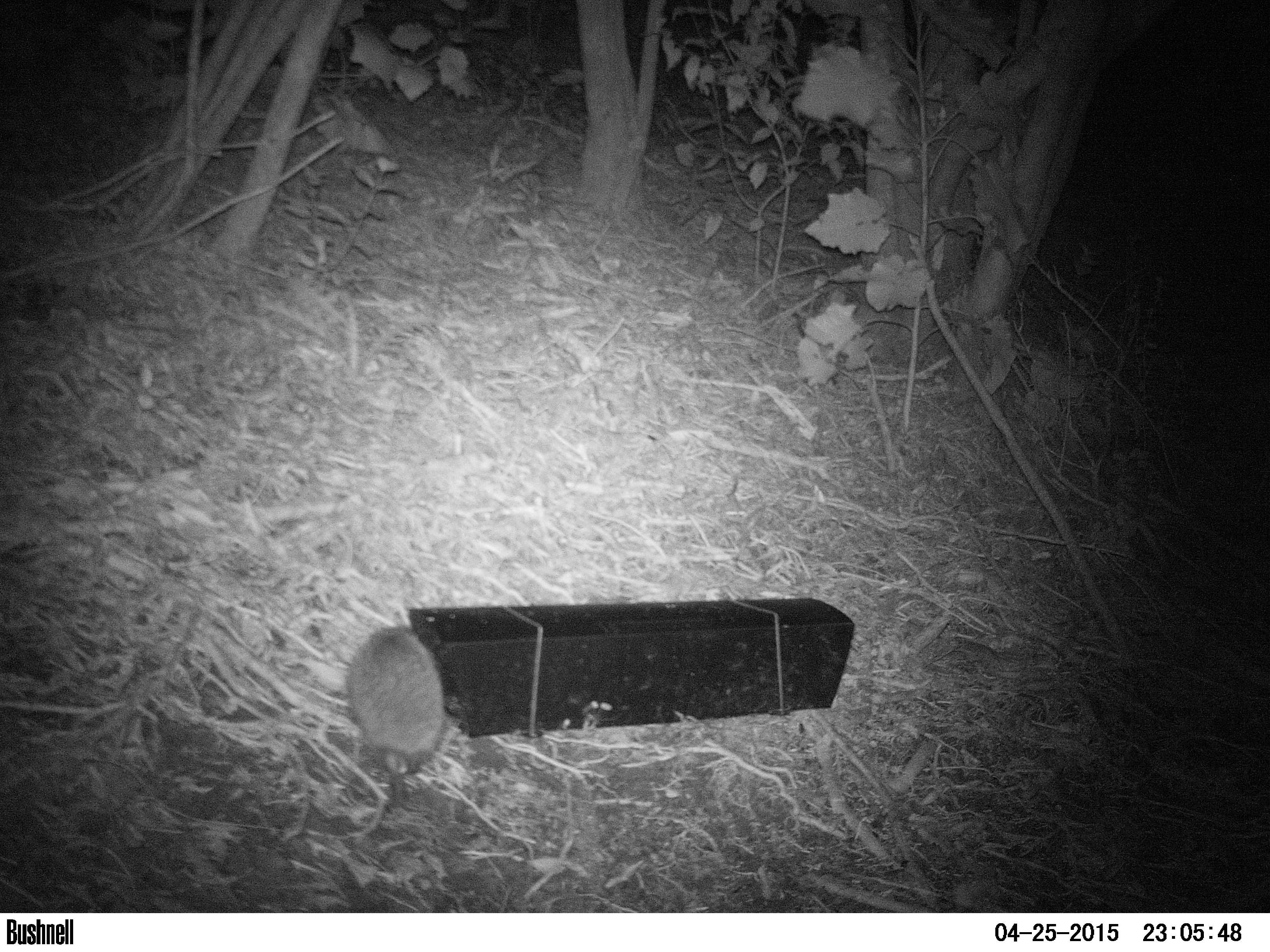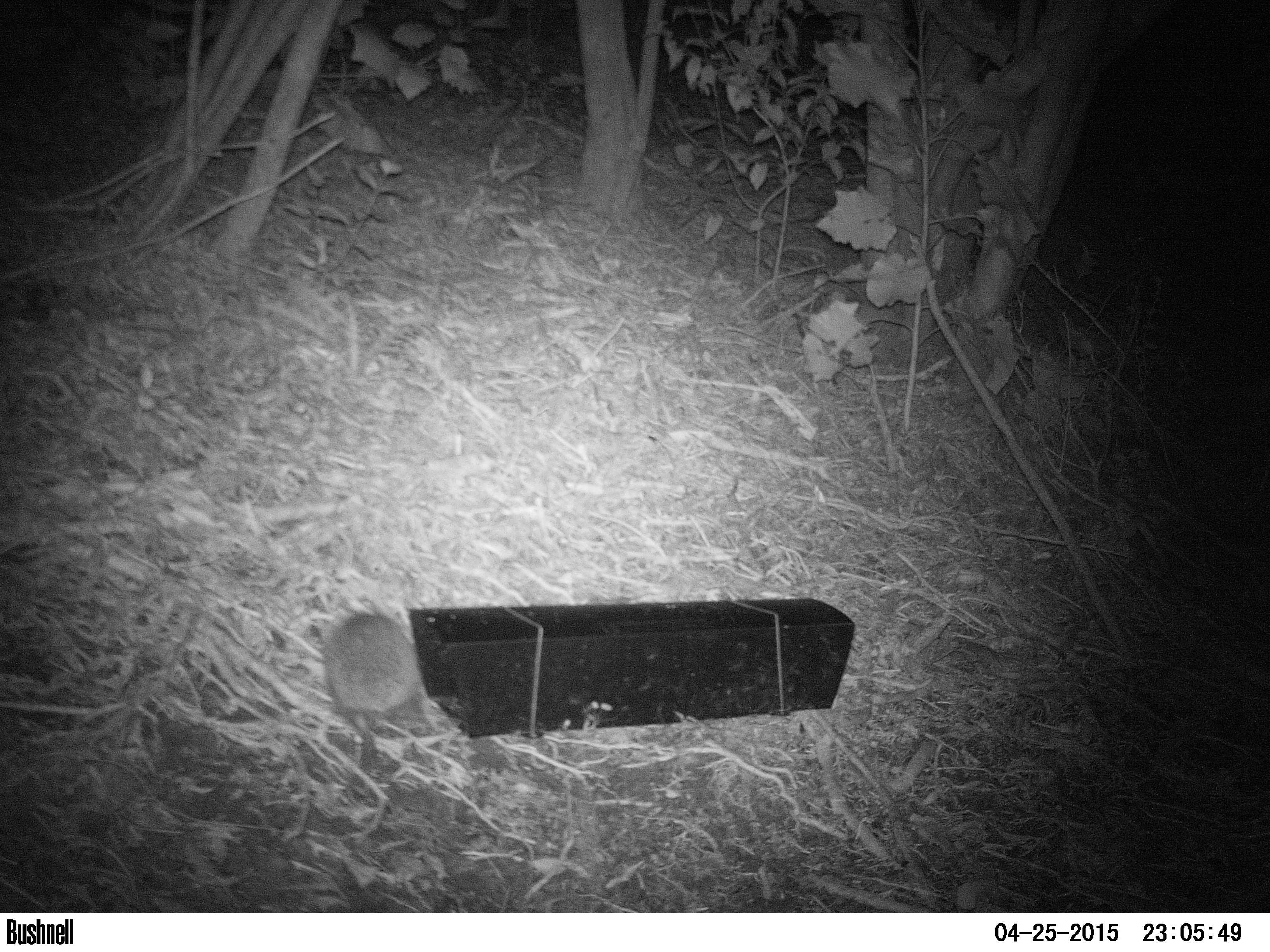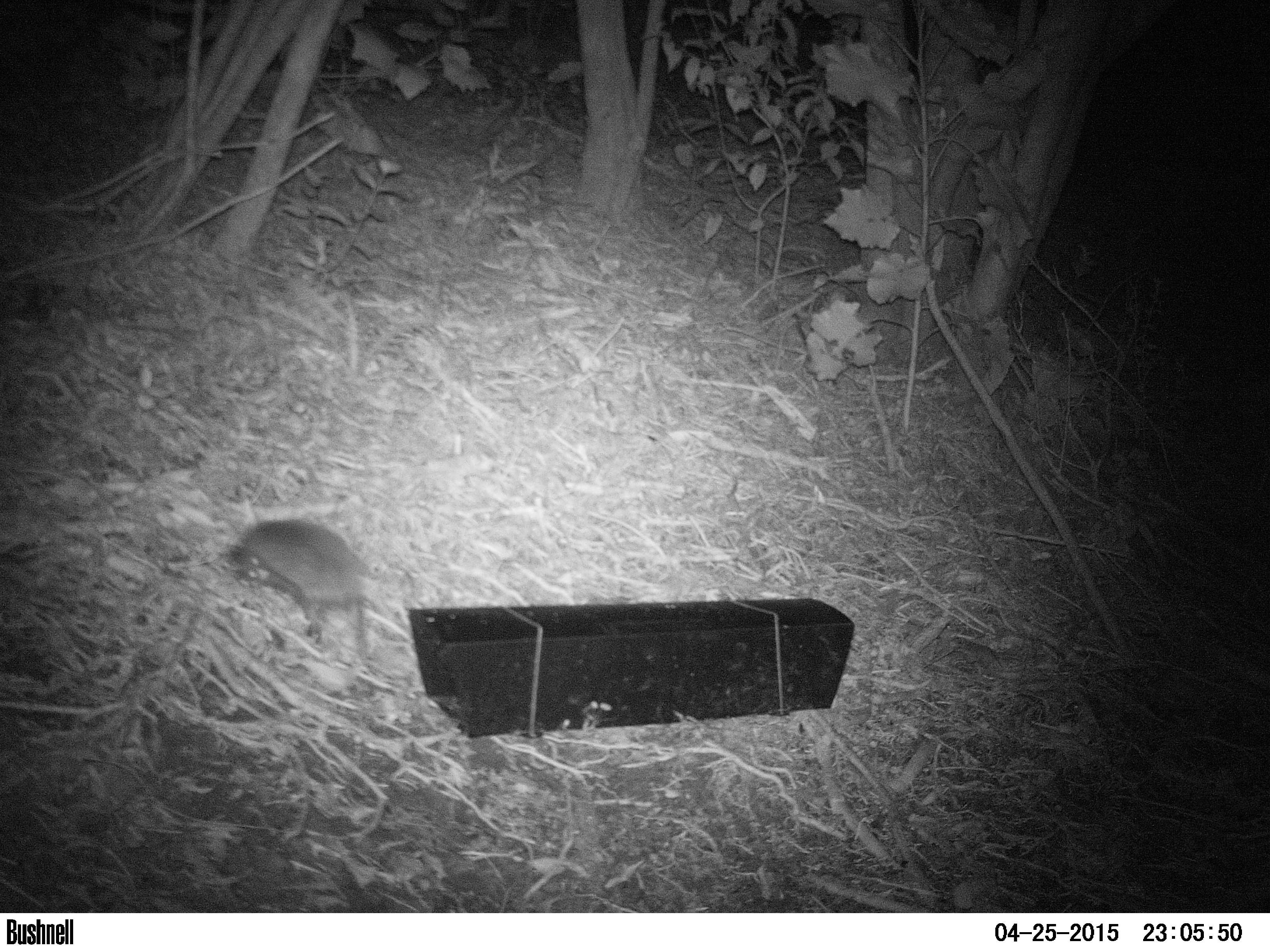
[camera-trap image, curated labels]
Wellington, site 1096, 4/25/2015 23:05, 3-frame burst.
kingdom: Animalia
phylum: Chordata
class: Mammalia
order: Eulipotyphla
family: Erinaceidae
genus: Erinaceus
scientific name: Erinaceus europaeus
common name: hedgehog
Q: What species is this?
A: Hedgehog (Erinaceus europaeus).